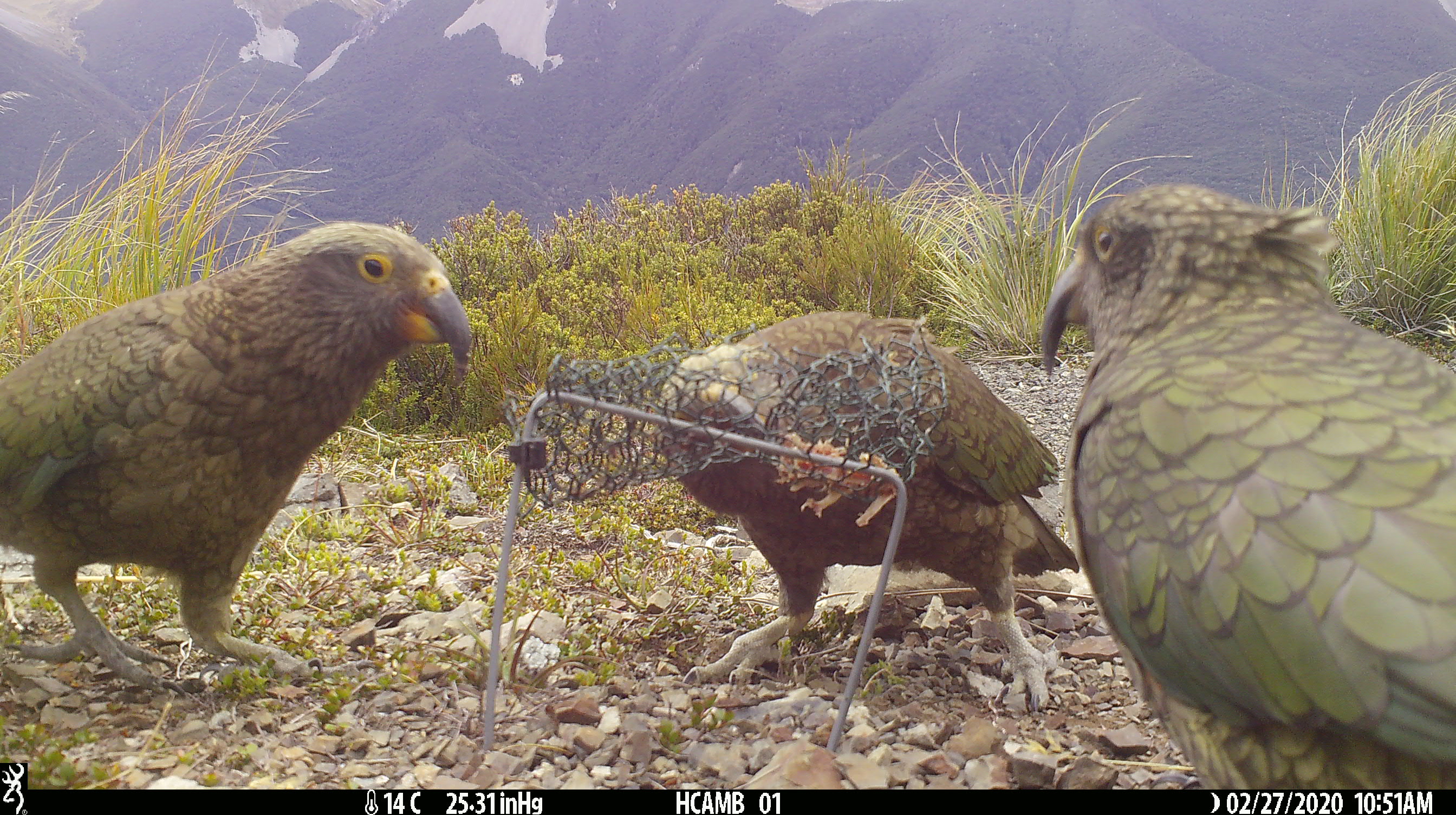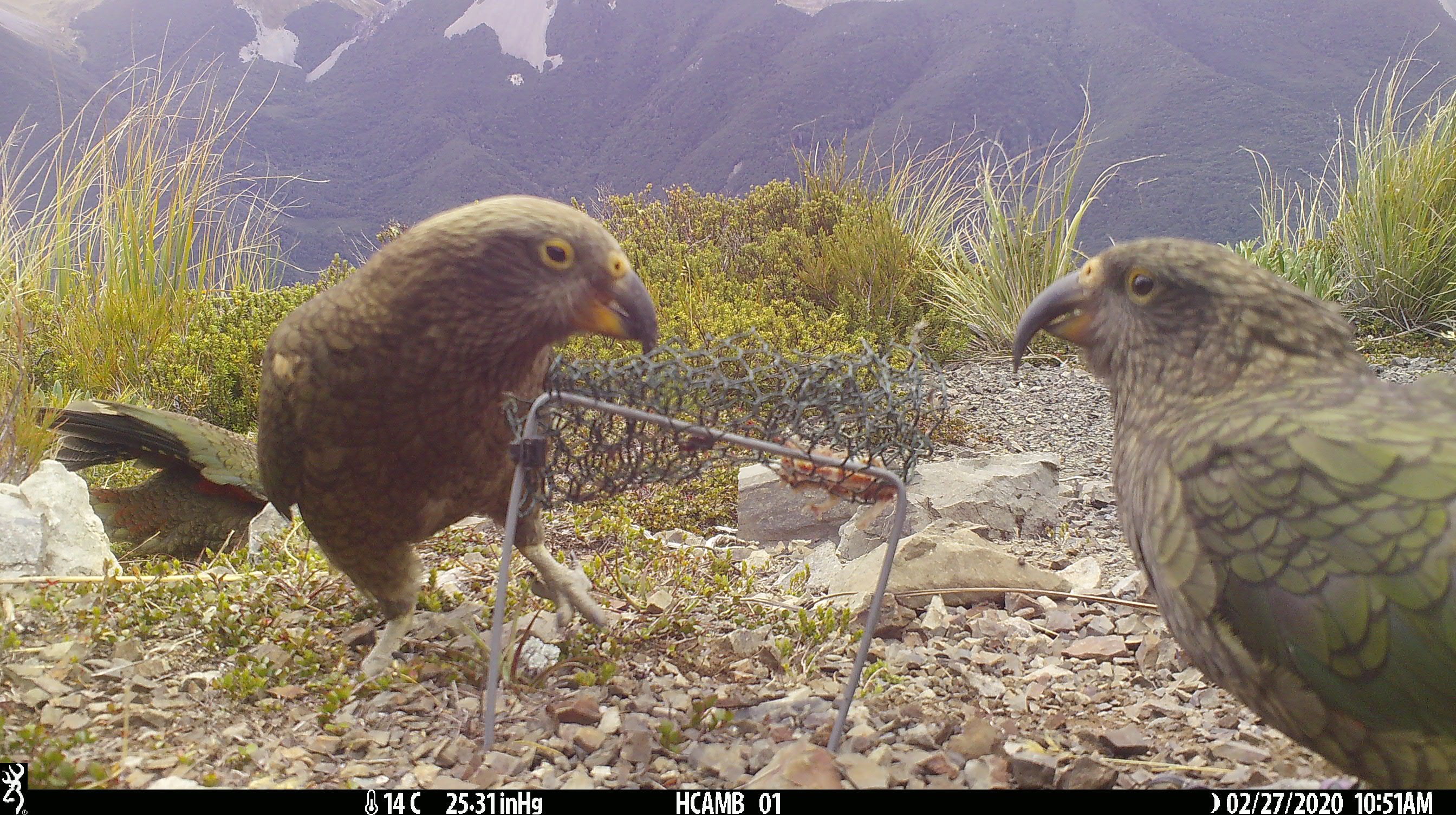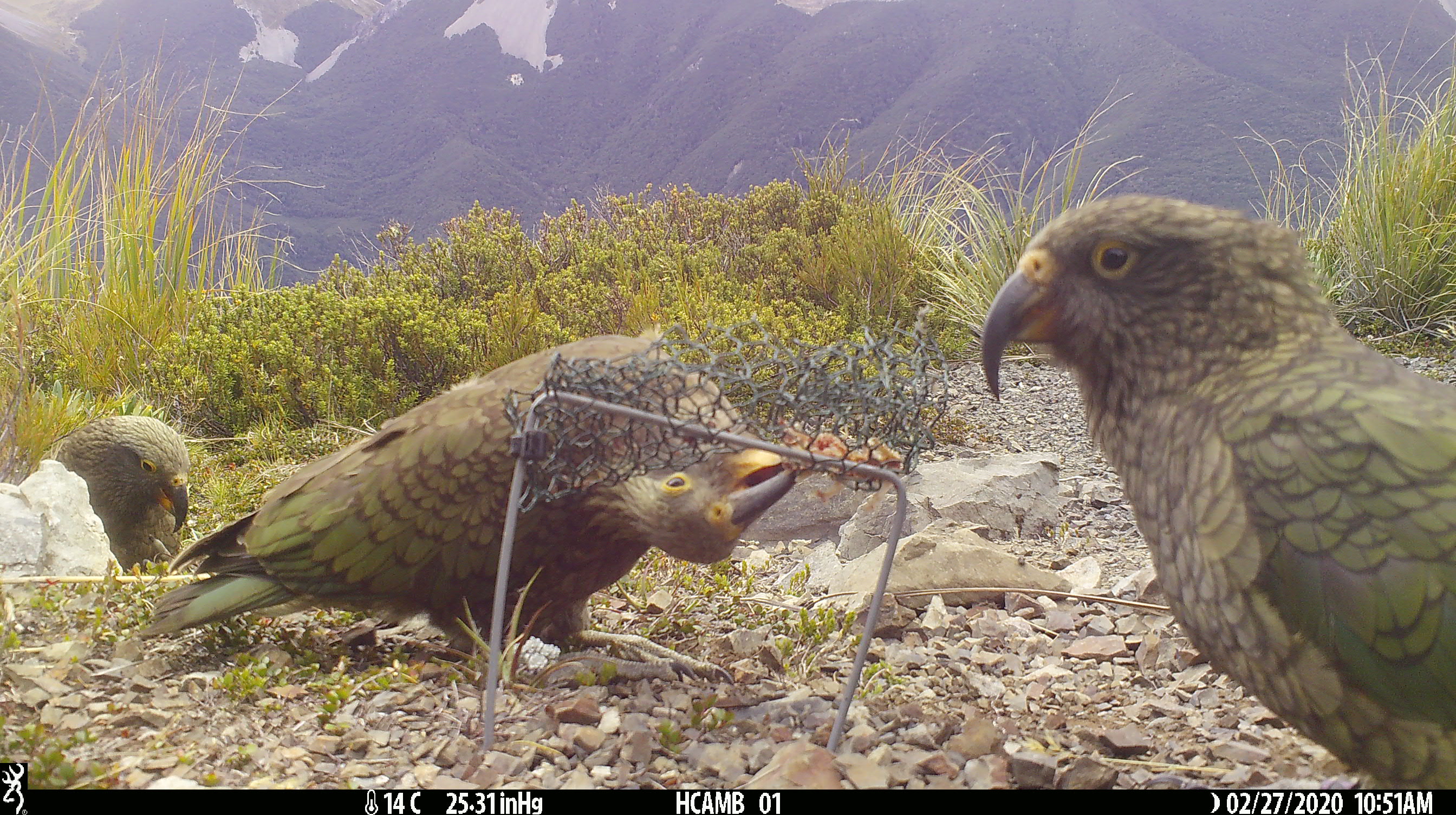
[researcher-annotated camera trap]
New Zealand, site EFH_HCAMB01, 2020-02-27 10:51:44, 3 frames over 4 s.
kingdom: Animalia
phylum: Chordata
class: Aves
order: Psittaciformes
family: Strigopidae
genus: Nestor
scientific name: Nestor notabilis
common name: kea